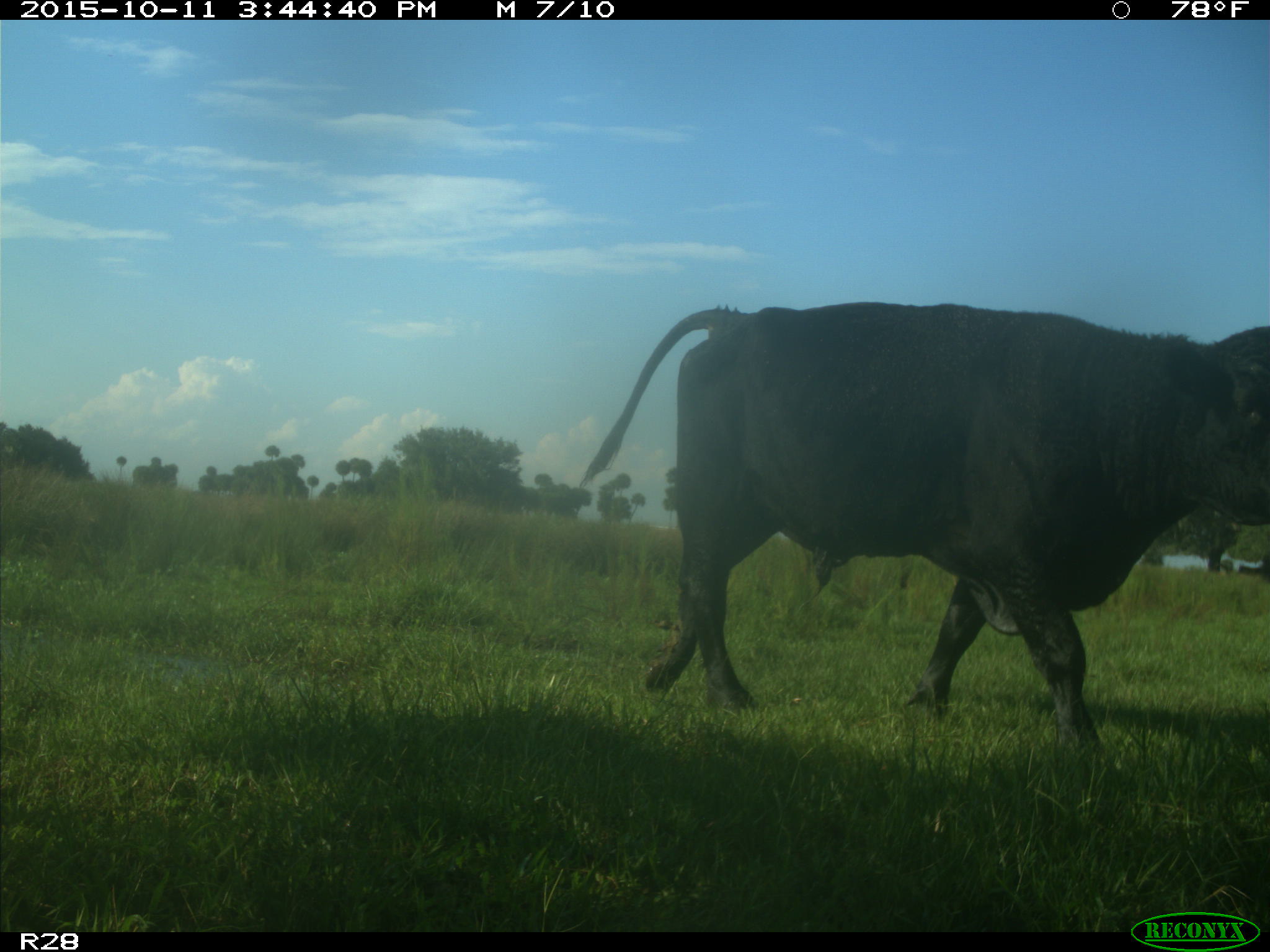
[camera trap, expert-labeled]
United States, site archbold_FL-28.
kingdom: Animalia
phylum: Chordata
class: Mammalia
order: Artiodactyla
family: Bovidae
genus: Bos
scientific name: Bos taurus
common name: domestic cow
Bos taurus (domestic cow).